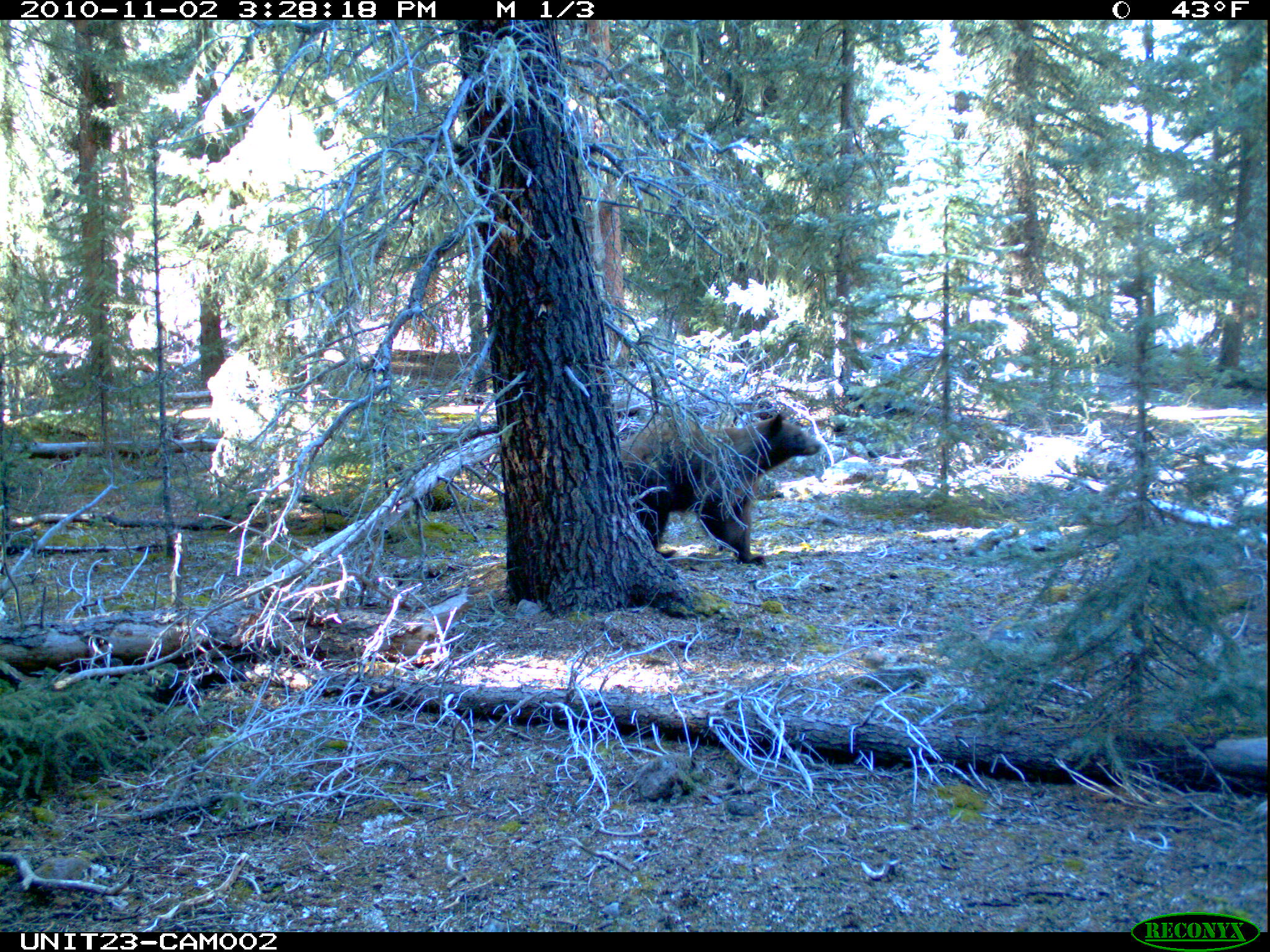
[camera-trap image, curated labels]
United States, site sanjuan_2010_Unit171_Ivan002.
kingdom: Animalia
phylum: Chordata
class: Mammalia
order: Carnivora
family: Ursidae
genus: Ursus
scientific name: Ursus americanus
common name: american black bear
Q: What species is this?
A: Ursus americanus (american black bear).